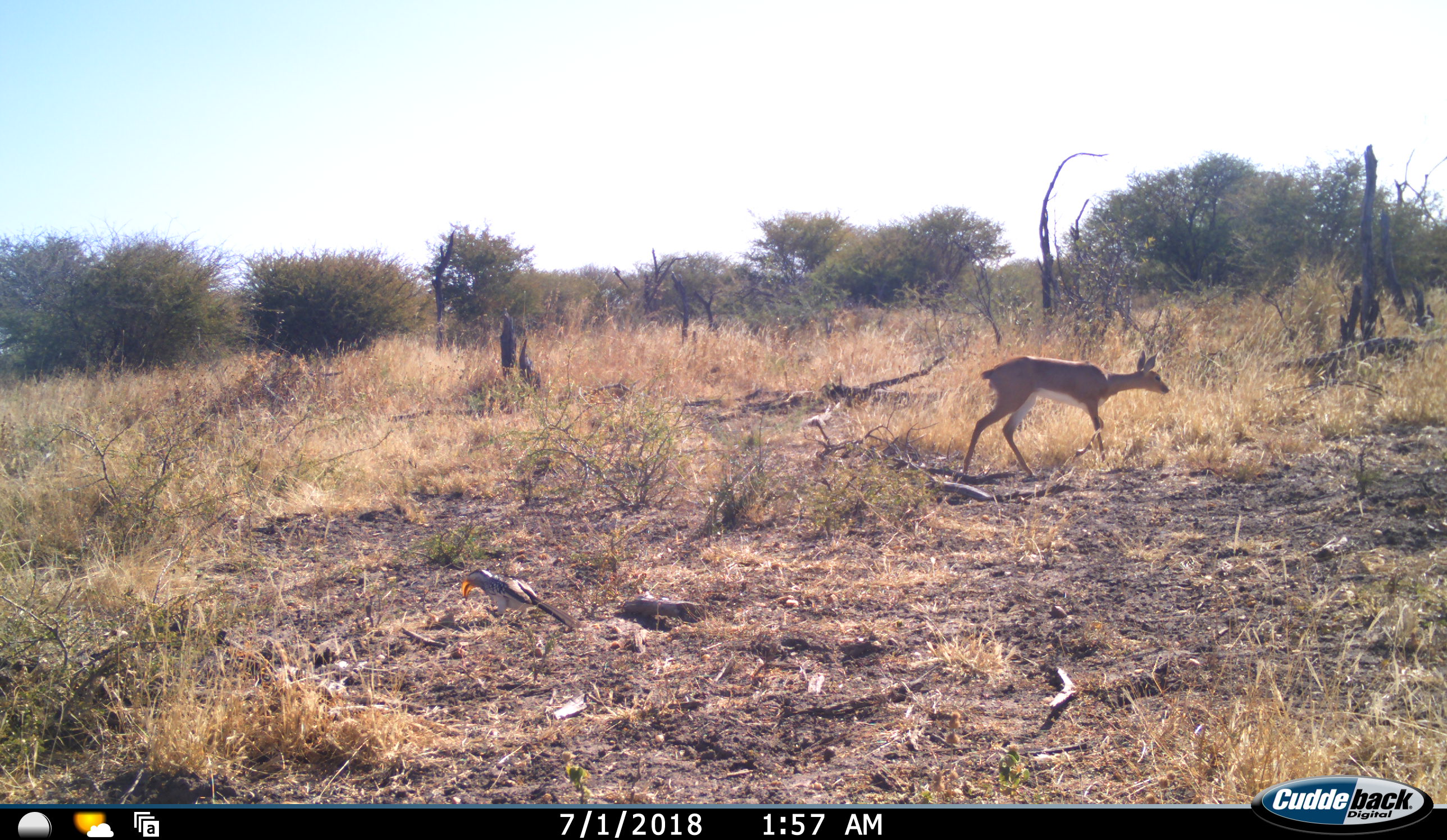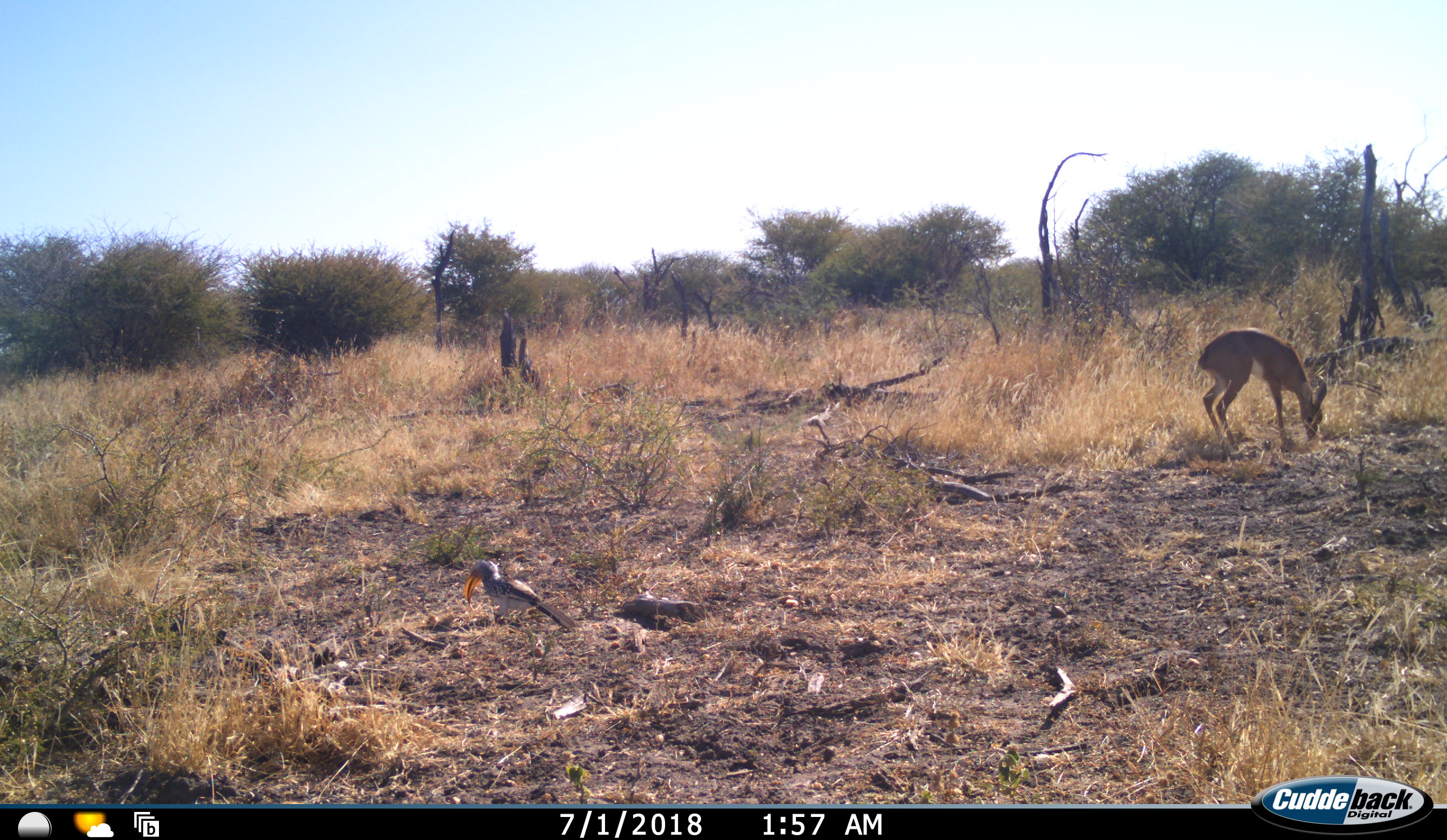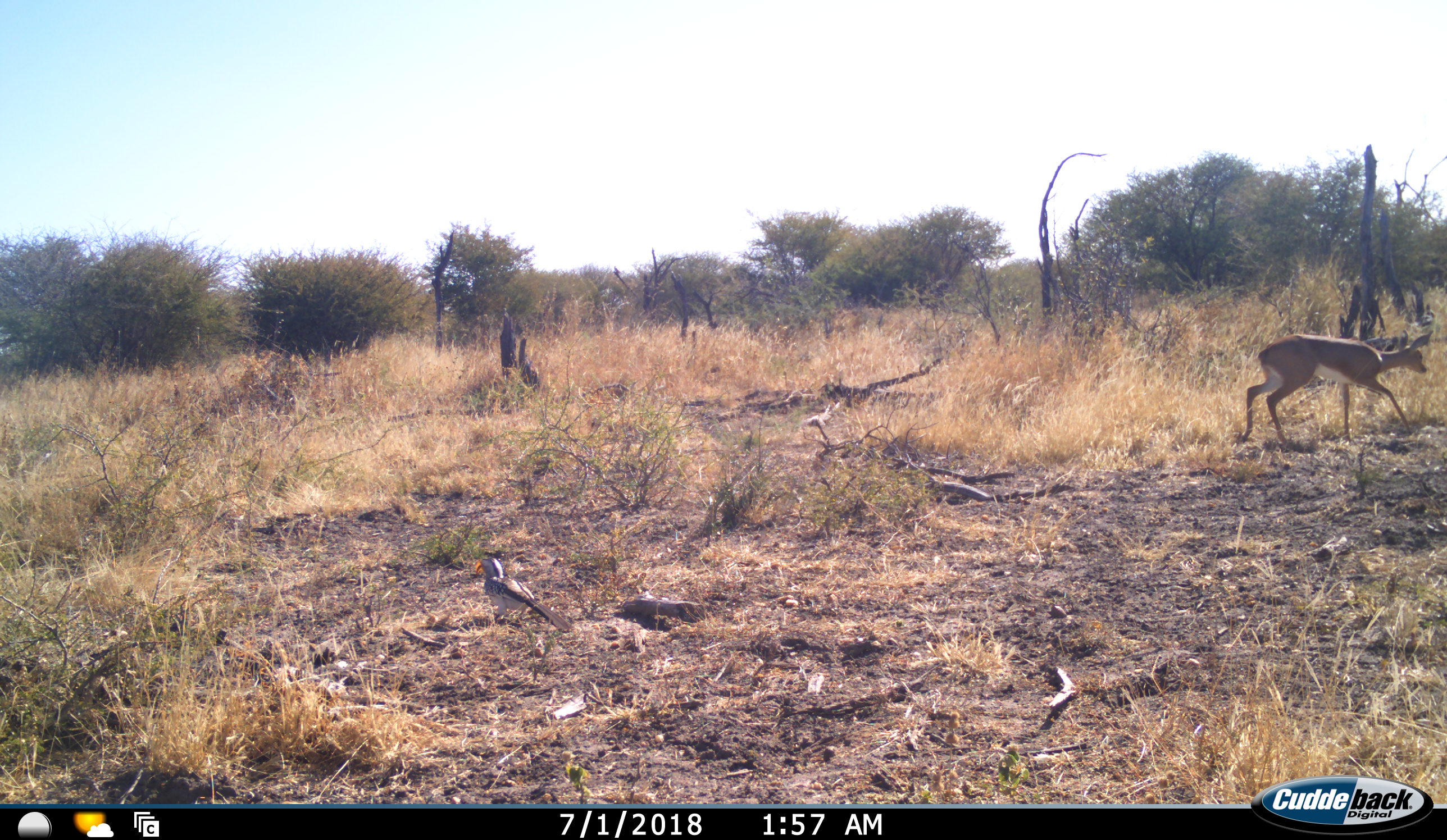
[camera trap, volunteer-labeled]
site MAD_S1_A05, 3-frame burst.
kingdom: Animalia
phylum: Chordata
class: Aves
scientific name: Aves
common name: bird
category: birdother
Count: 1.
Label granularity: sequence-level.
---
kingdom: Animalia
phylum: Chordata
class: Mammalia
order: Artiodactyla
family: Bovidae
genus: Raphicerus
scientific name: Raphicerus campestris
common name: steenbok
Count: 1.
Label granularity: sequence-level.